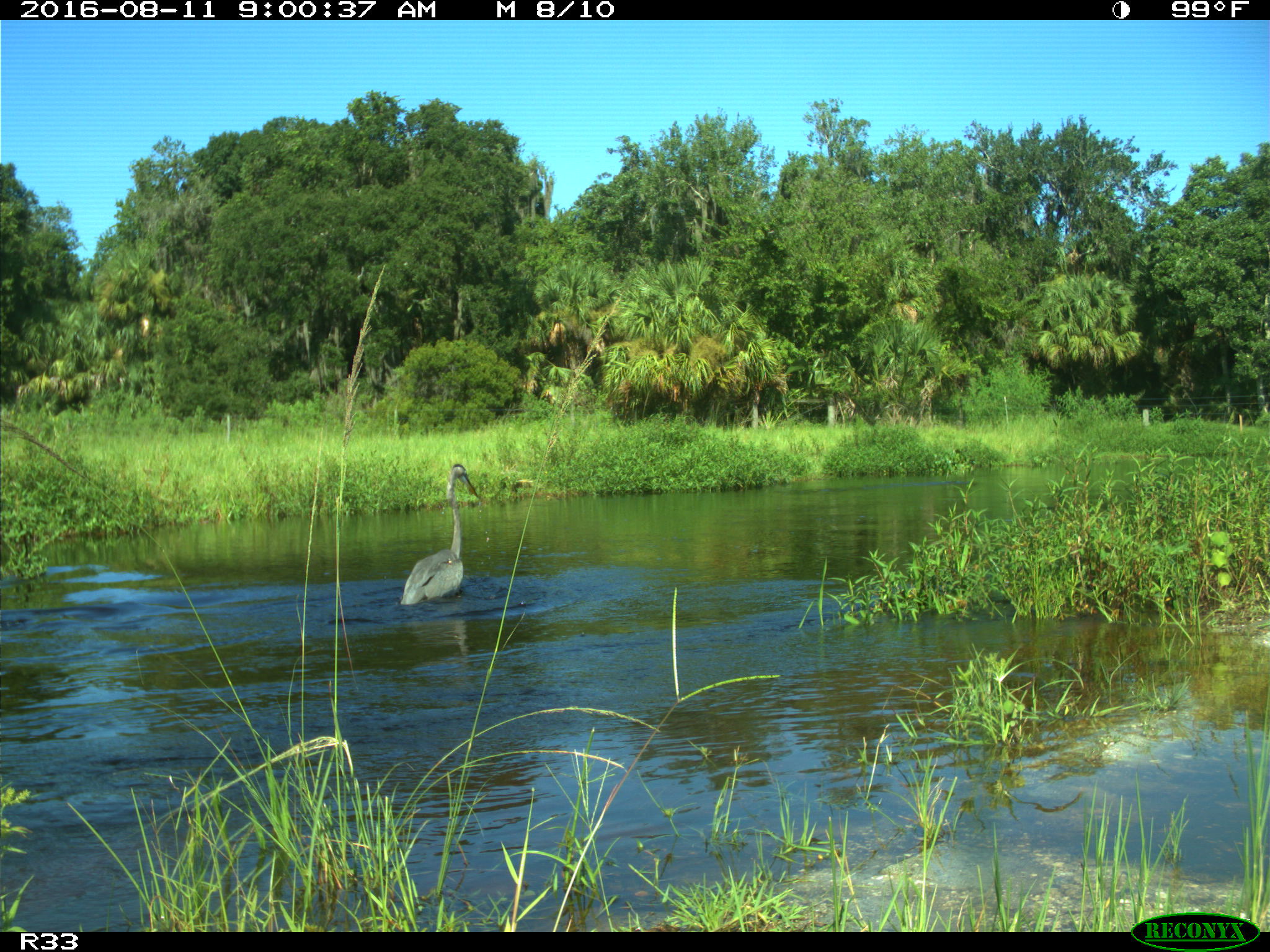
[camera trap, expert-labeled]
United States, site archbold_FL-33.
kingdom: Animalia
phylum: Chordata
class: Aves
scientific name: Aves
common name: birds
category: unidentified bird